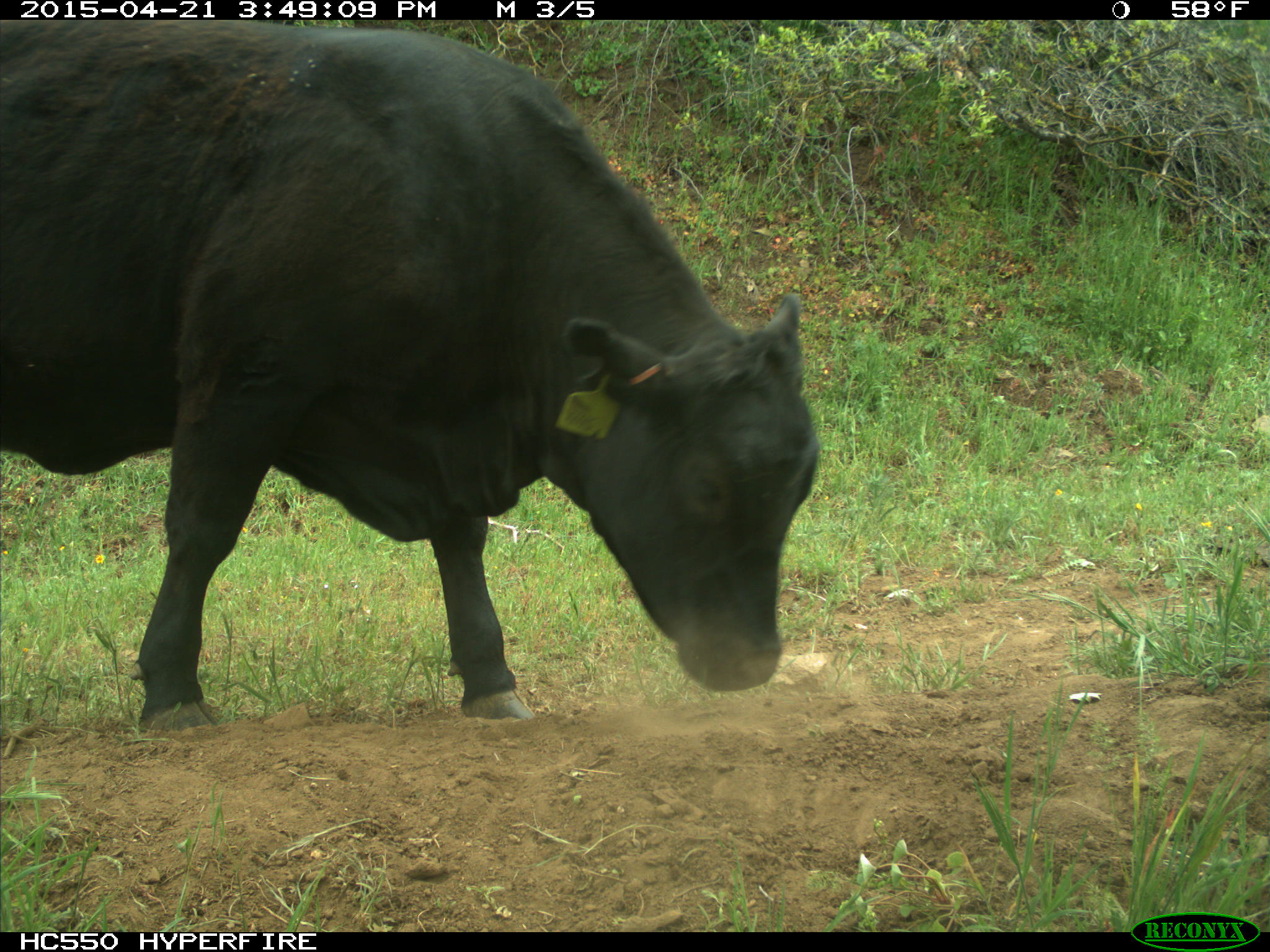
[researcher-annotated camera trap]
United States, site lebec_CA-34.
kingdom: Animalia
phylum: Chordata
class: Mammalia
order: Artiodactyla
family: Bovidae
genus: Bos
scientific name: Bos taurus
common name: domestic cow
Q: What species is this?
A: Bos taurus (domestic cow).